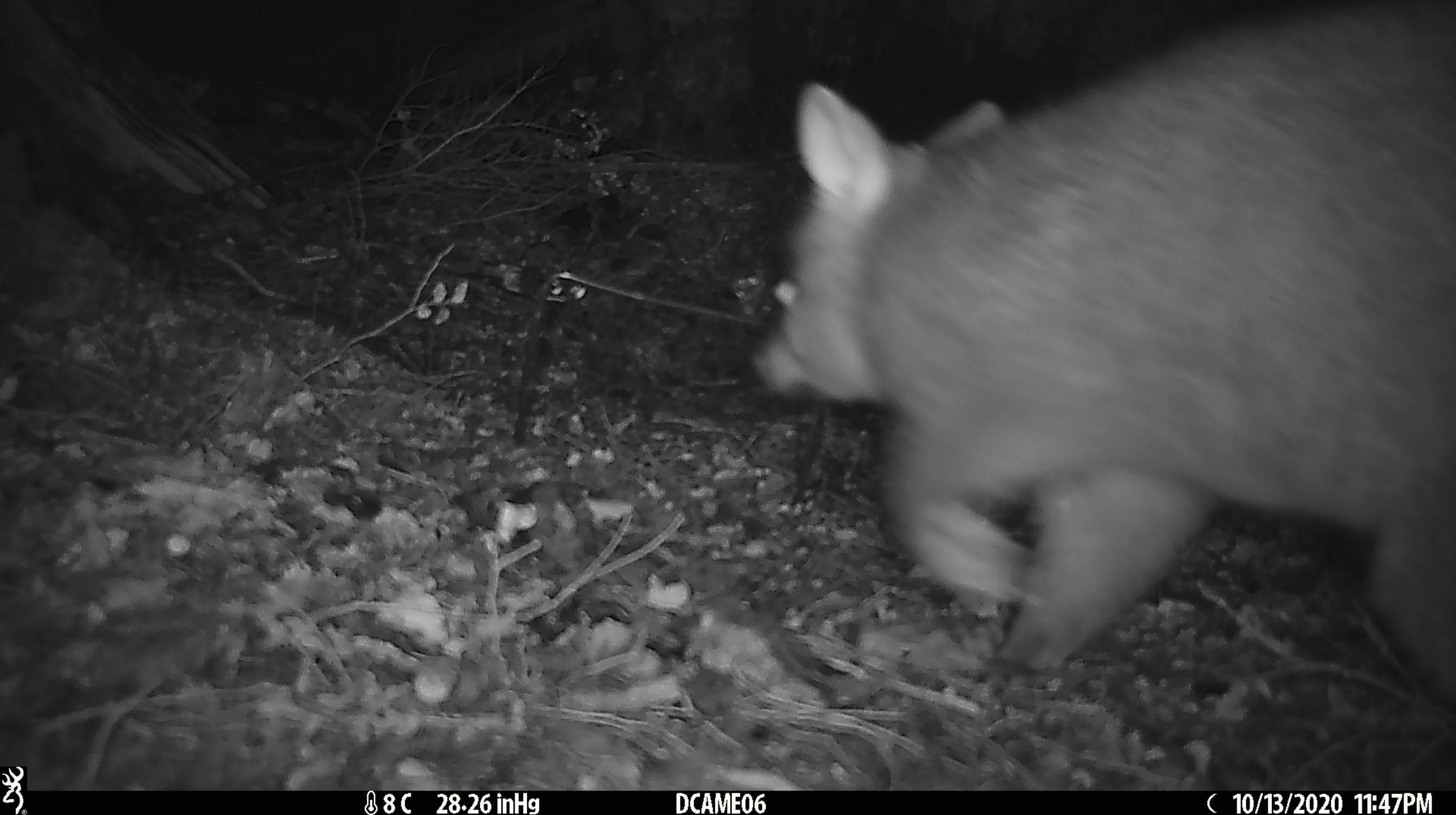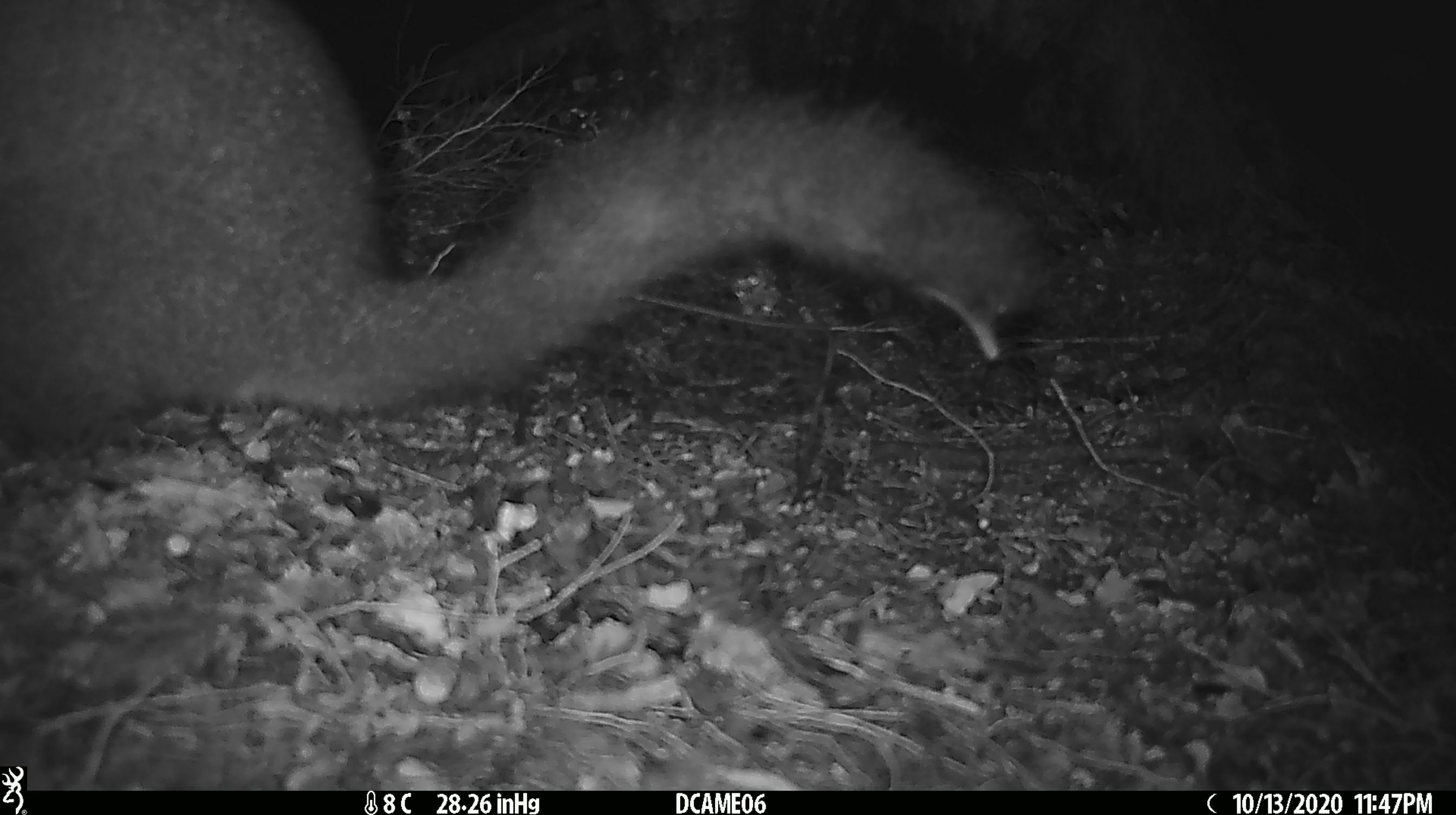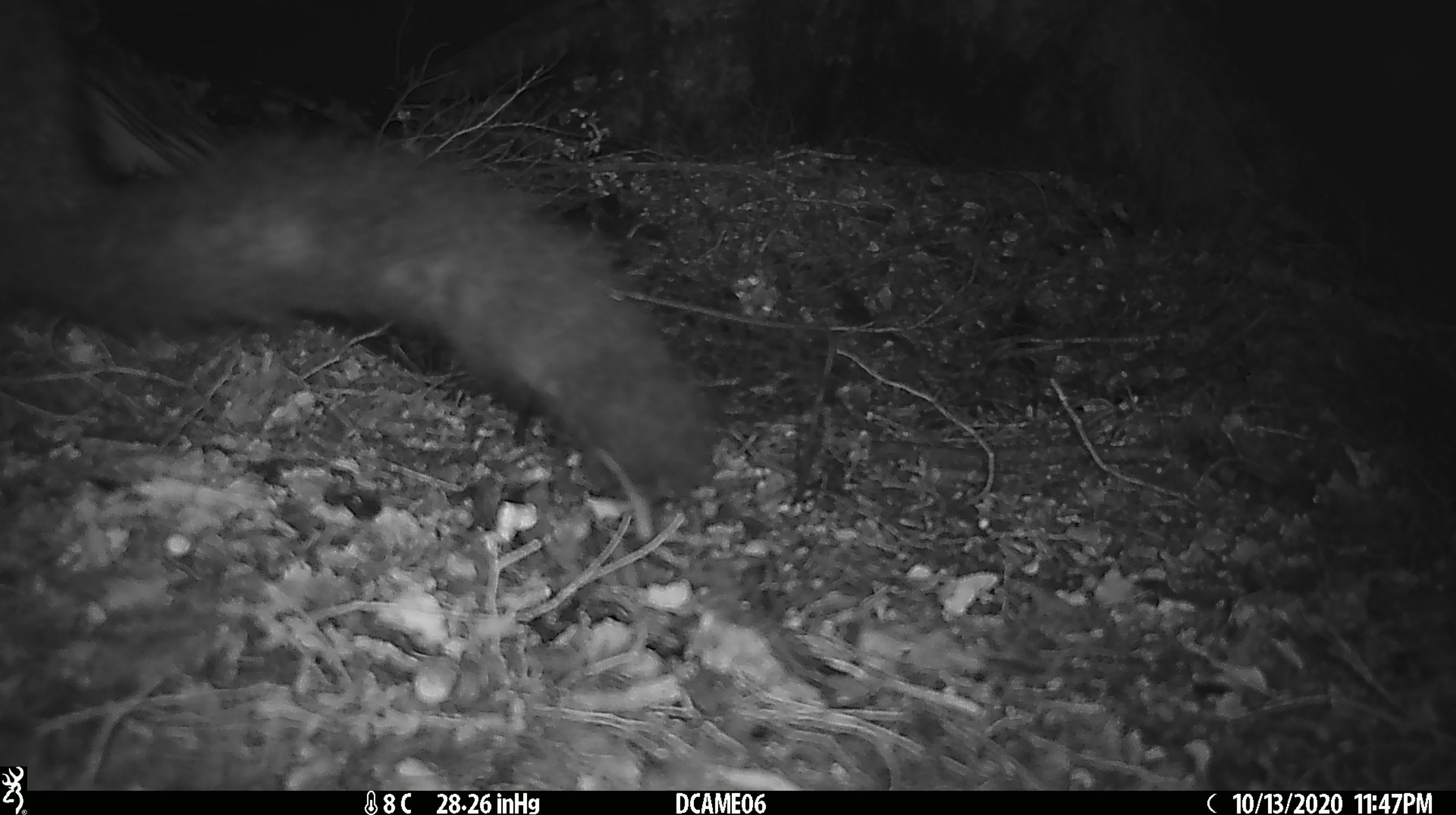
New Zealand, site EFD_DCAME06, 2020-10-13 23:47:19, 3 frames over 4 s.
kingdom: Animalia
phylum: Chordata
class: Mammalia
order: Diprotodontia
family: Phalangeridae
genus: Trichosurus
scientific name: Trichosurus vulpecula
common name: common brushtail possum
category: possum